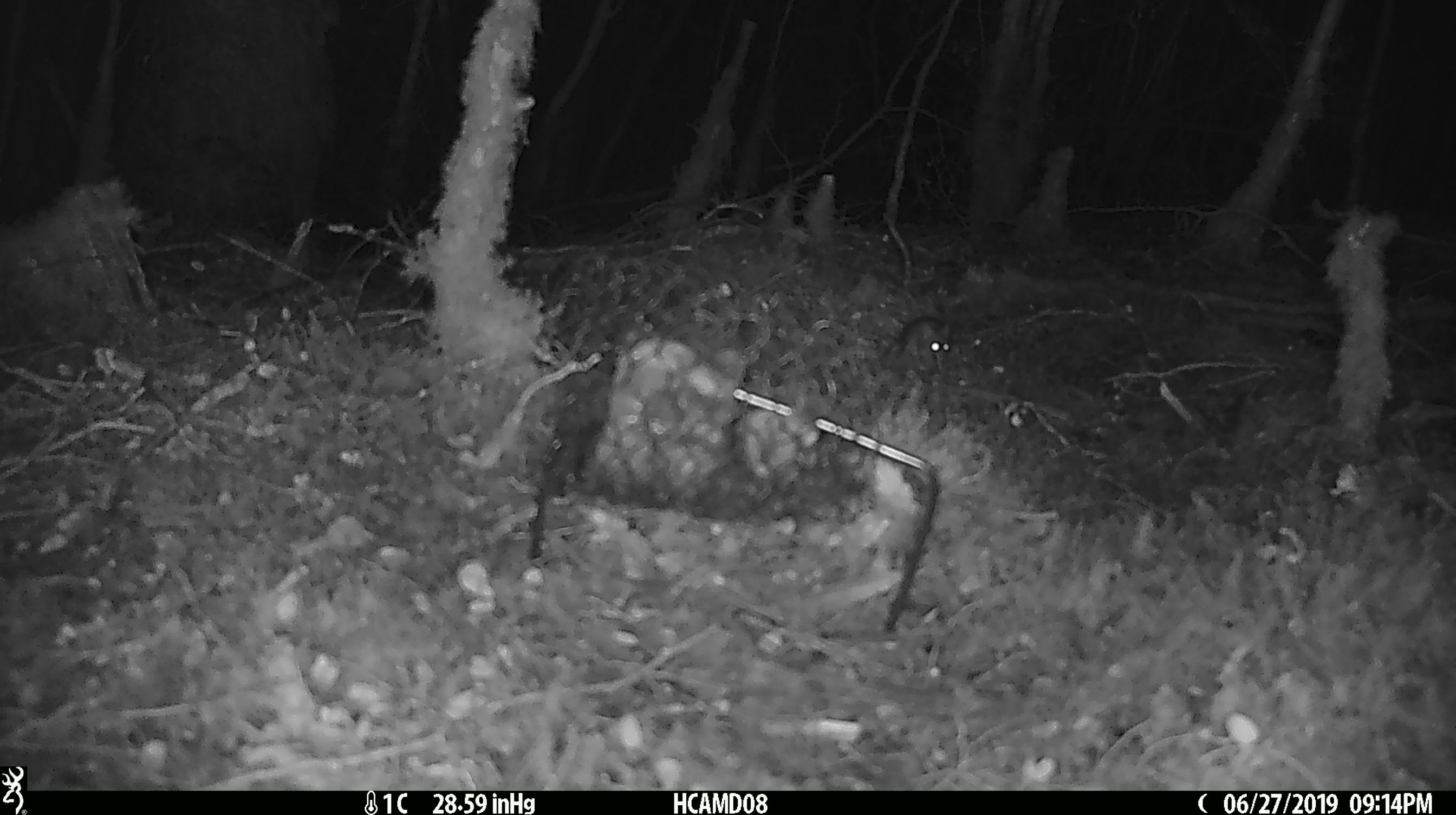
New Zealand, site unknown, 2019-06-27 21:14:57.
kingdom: Animalia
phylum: Chordata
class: Mammalia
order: Rodentia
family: Muridae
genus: Mus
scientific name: Mus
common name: mouse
Mouse (Mus).